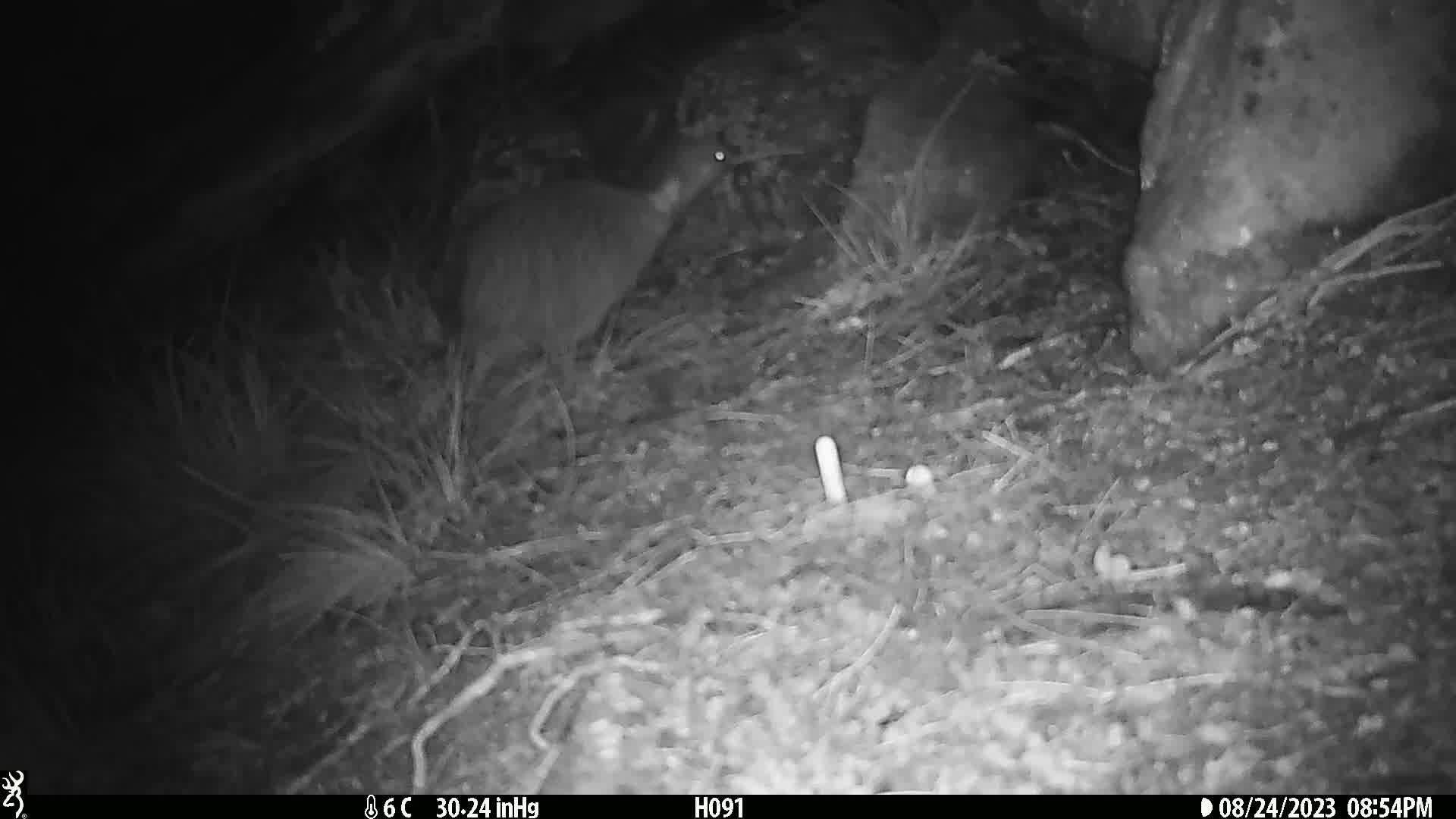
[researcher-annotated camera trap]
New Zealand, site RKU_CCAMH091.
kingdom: Animalia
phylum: Chordata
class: Aves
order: Apterygiformes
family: Apterygidae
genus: Apteryx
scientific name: Apteryx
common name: kiwi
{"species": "kiwi (Apteryx)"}